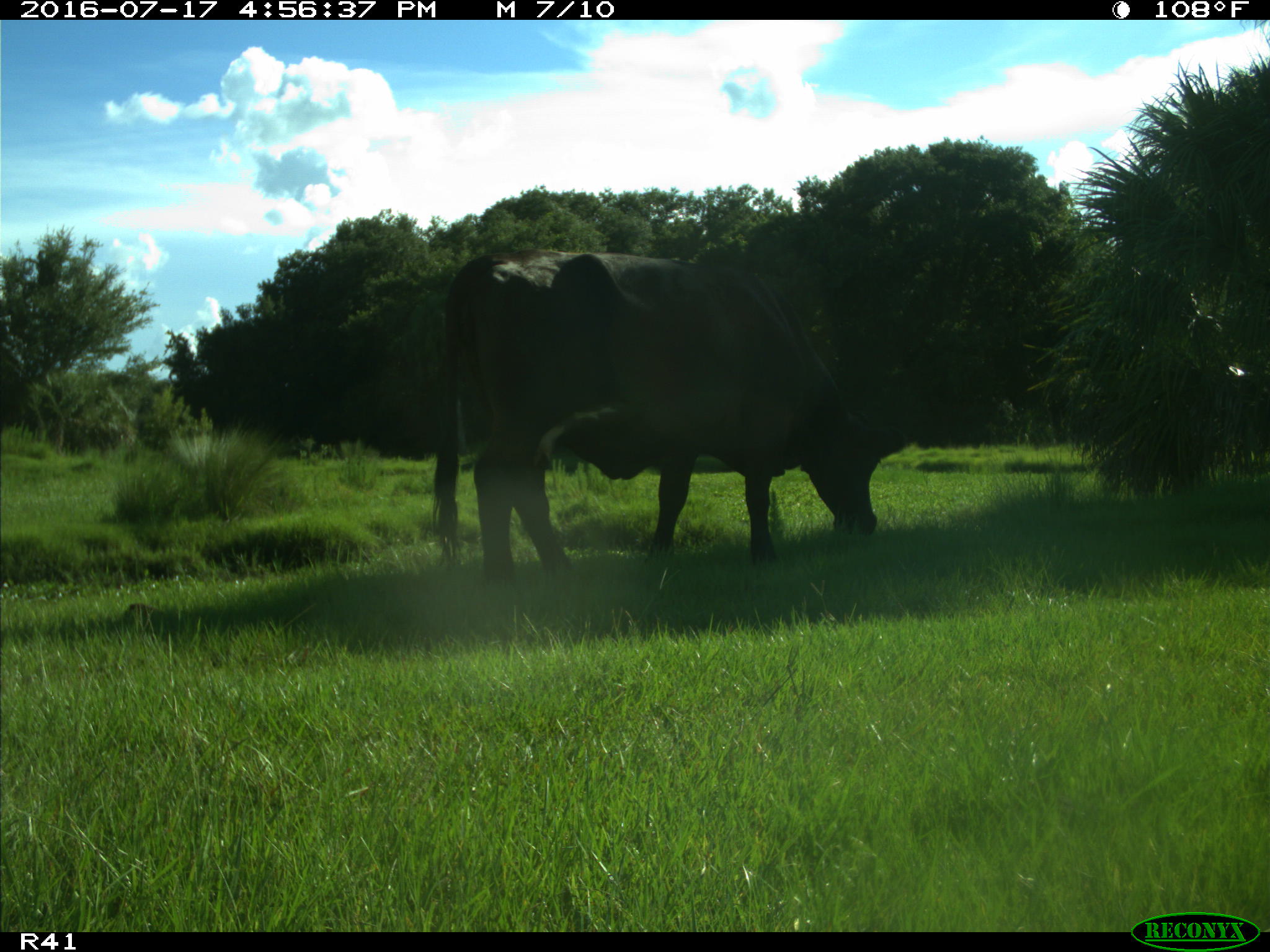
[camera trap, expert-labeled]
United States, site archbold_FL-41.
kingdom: Animalia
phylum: Chordata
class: Mammalia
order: Artiodactyla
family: Bovidae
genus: Bos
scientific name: Bos taurus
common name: domestic cow